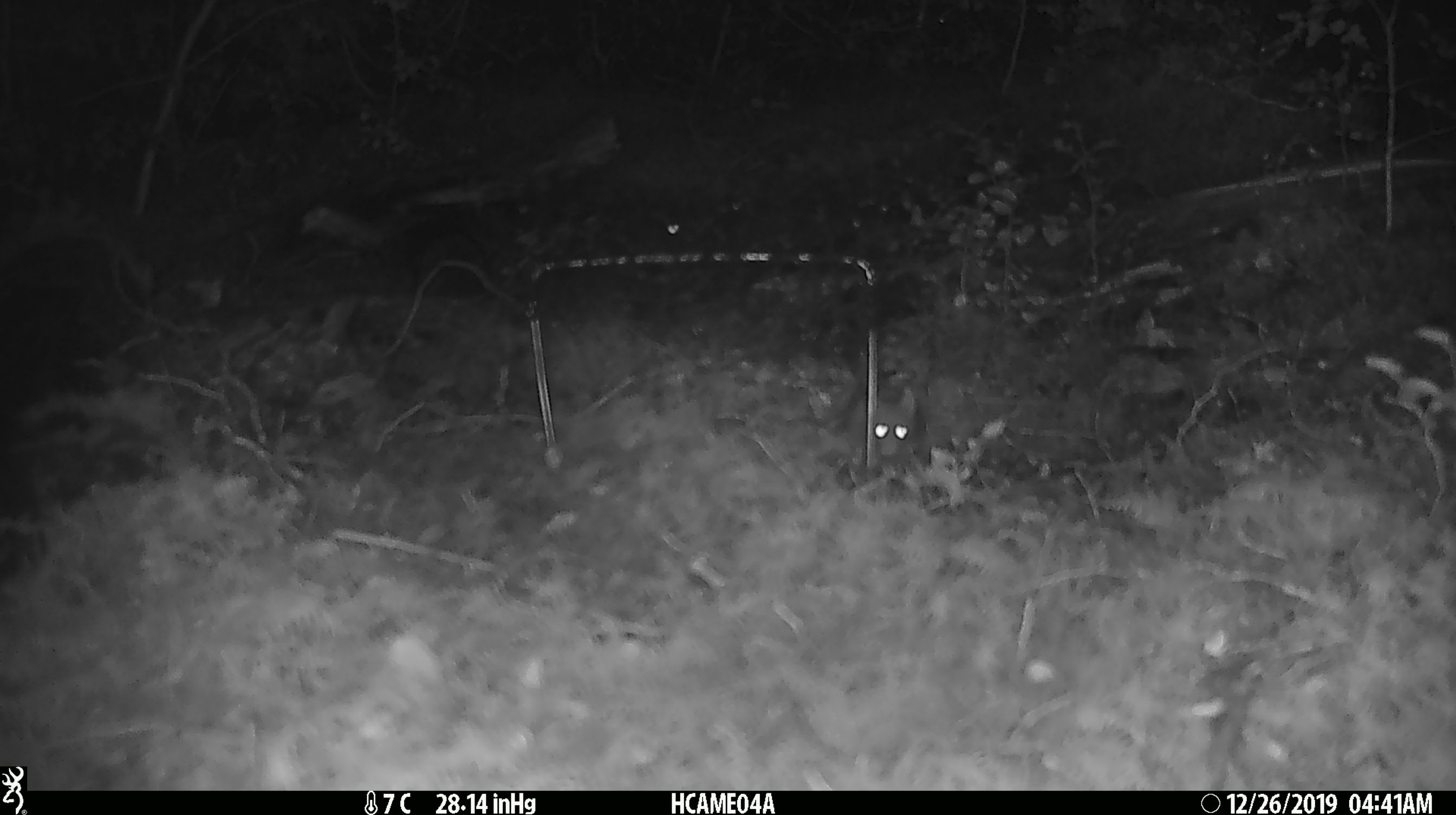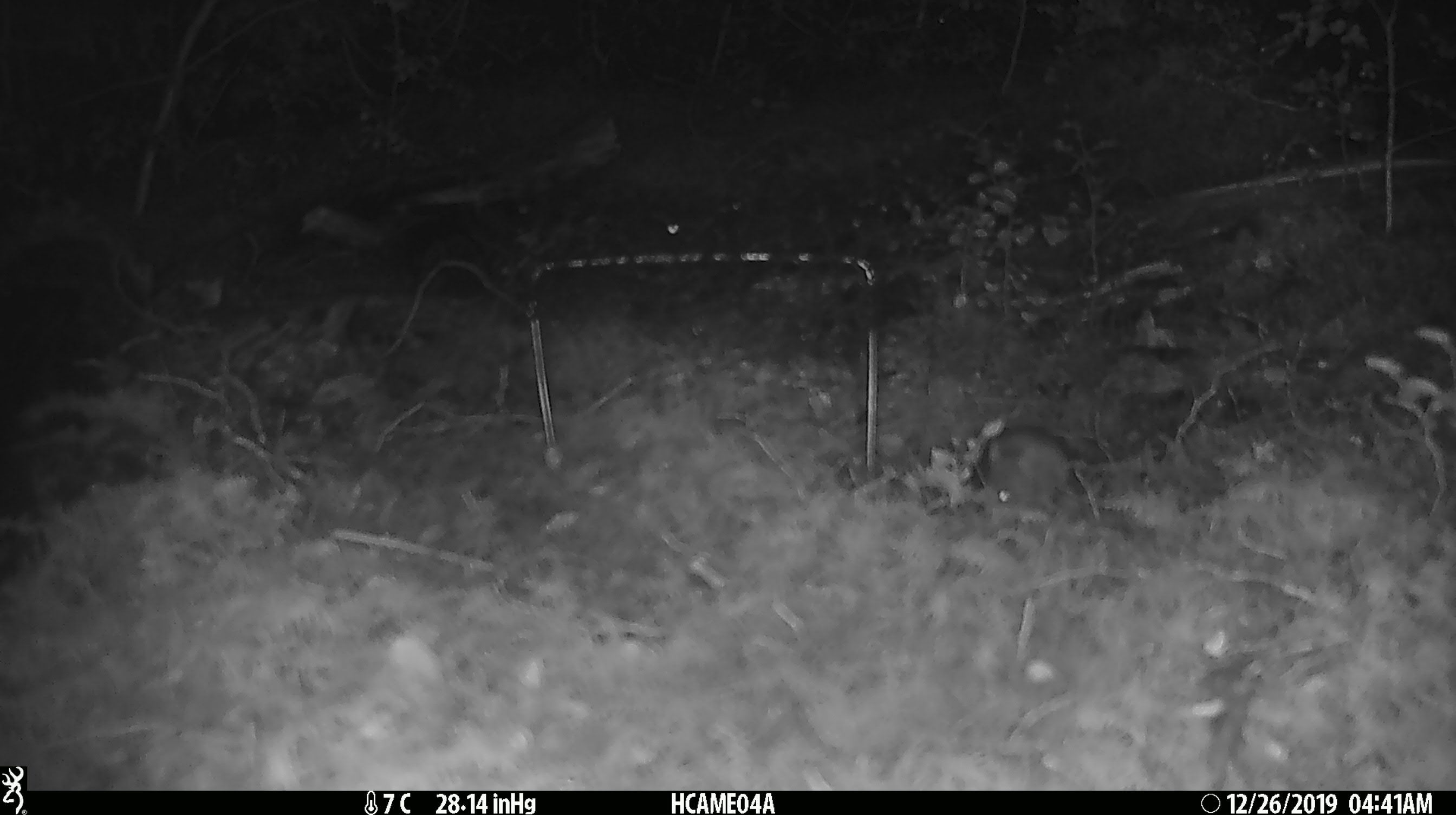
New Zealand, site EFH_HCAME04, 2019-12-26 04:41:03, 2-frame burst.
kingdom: Animalia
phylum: Chordata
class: Mammalia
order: Rodentia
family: Muridae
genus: Mus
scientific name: Mus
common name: mouse